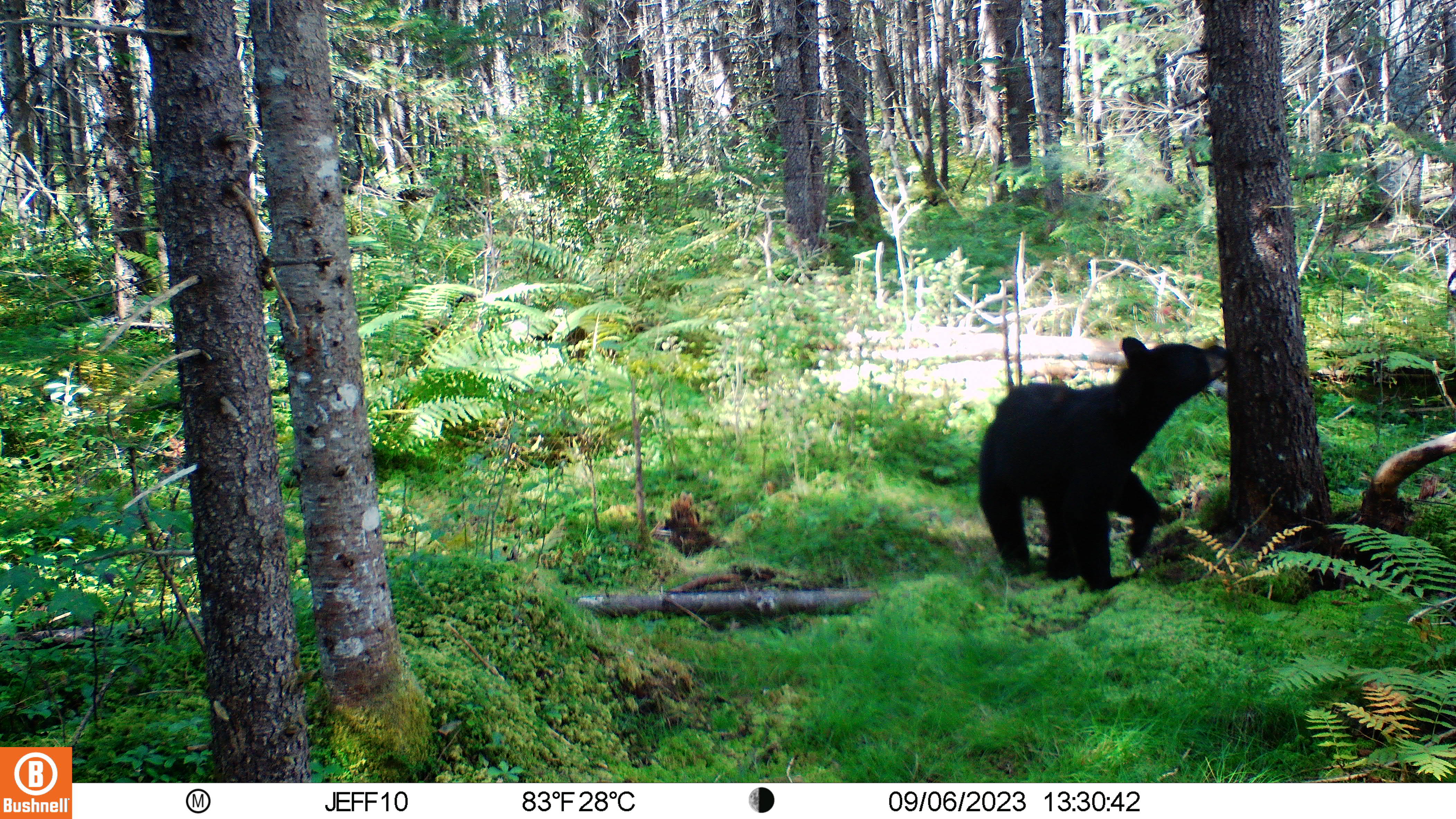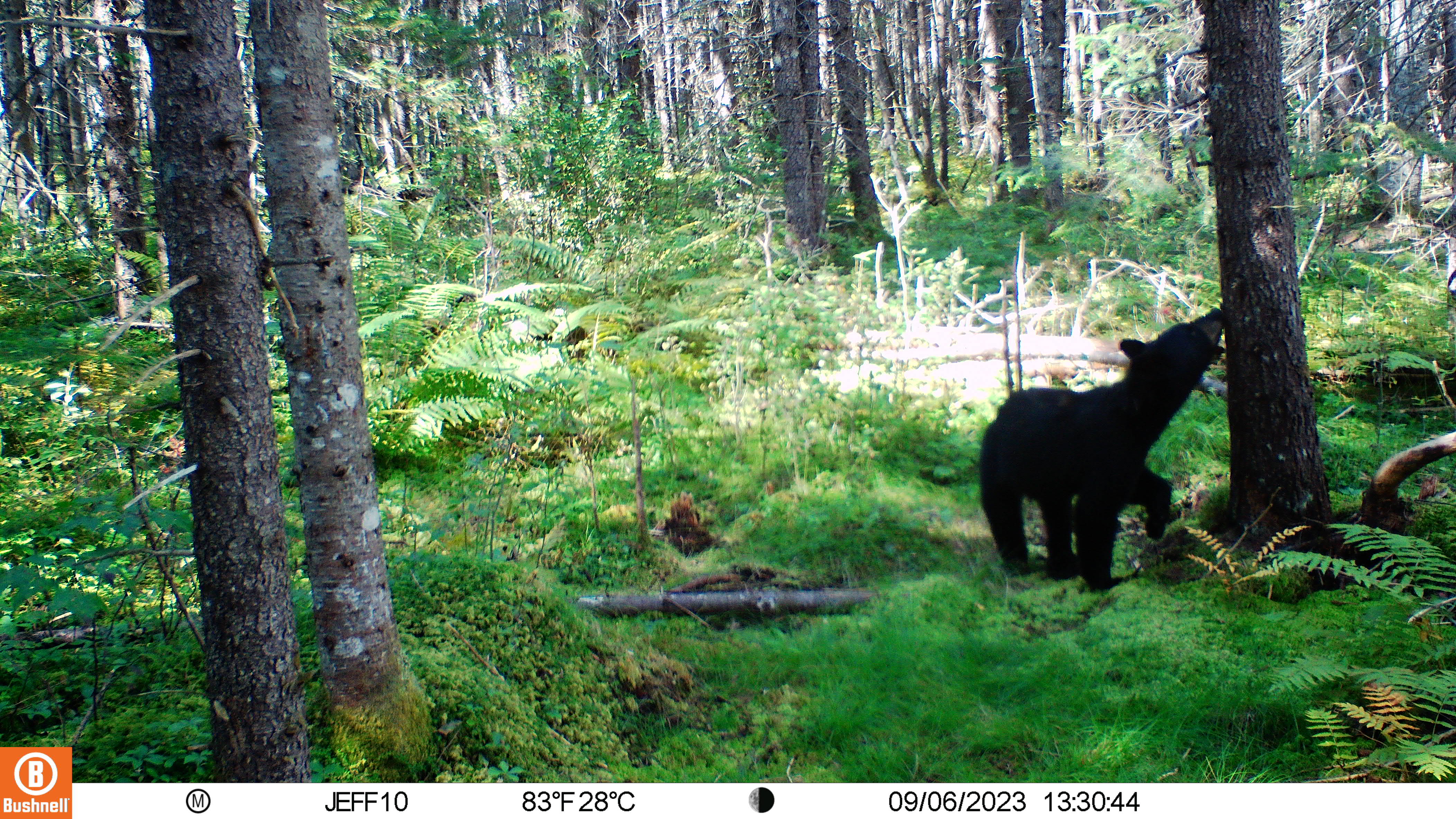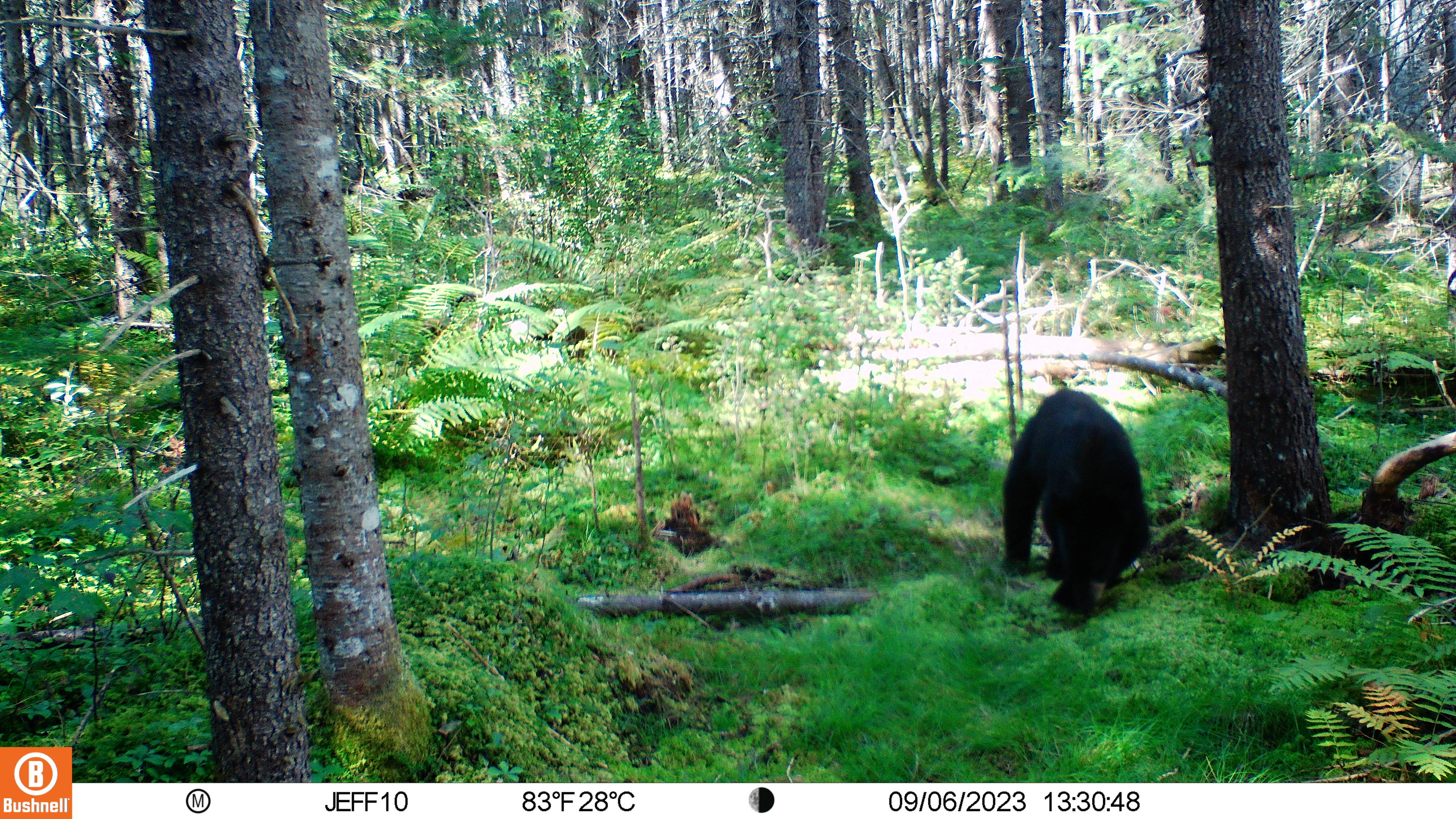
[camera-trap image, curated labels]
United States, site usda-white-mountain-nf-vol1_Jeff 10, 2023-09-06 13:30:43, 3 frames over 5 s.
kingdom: Animalia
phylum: Chordata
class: Mammalia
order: Carnivora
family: Ursidae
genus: Ursus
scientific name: Ursus americanus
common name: black bear